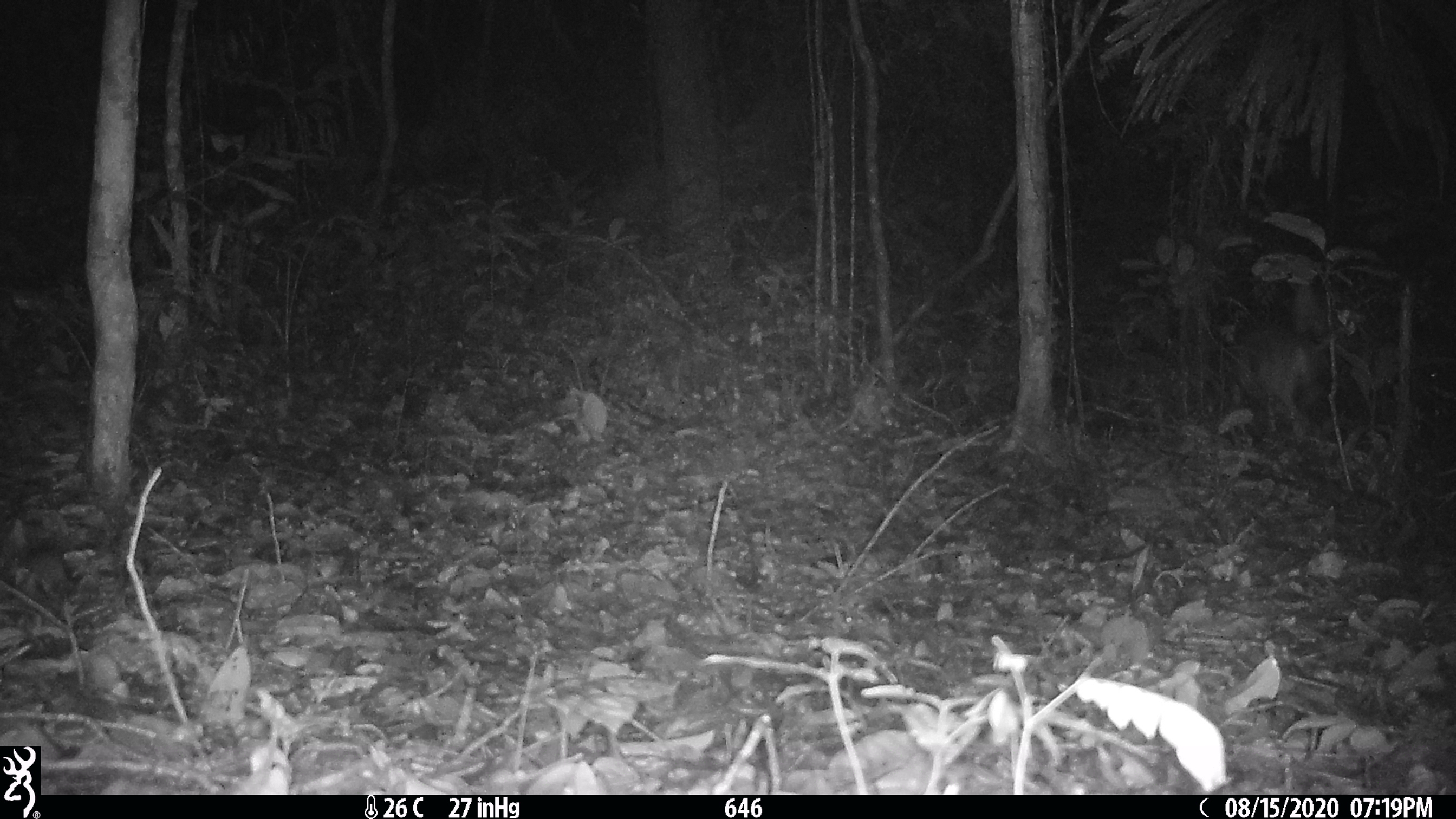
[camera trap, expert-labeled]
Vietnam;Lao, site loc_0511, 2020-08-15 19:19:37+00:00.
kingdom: Animalia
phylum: Chordata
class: Mammalia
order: Artiodactyla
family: Cervidae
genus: Muntiacus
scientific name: Muntiacus vuquangensis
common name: large-antlered muntjac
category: large antlered muntjac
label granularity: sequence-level